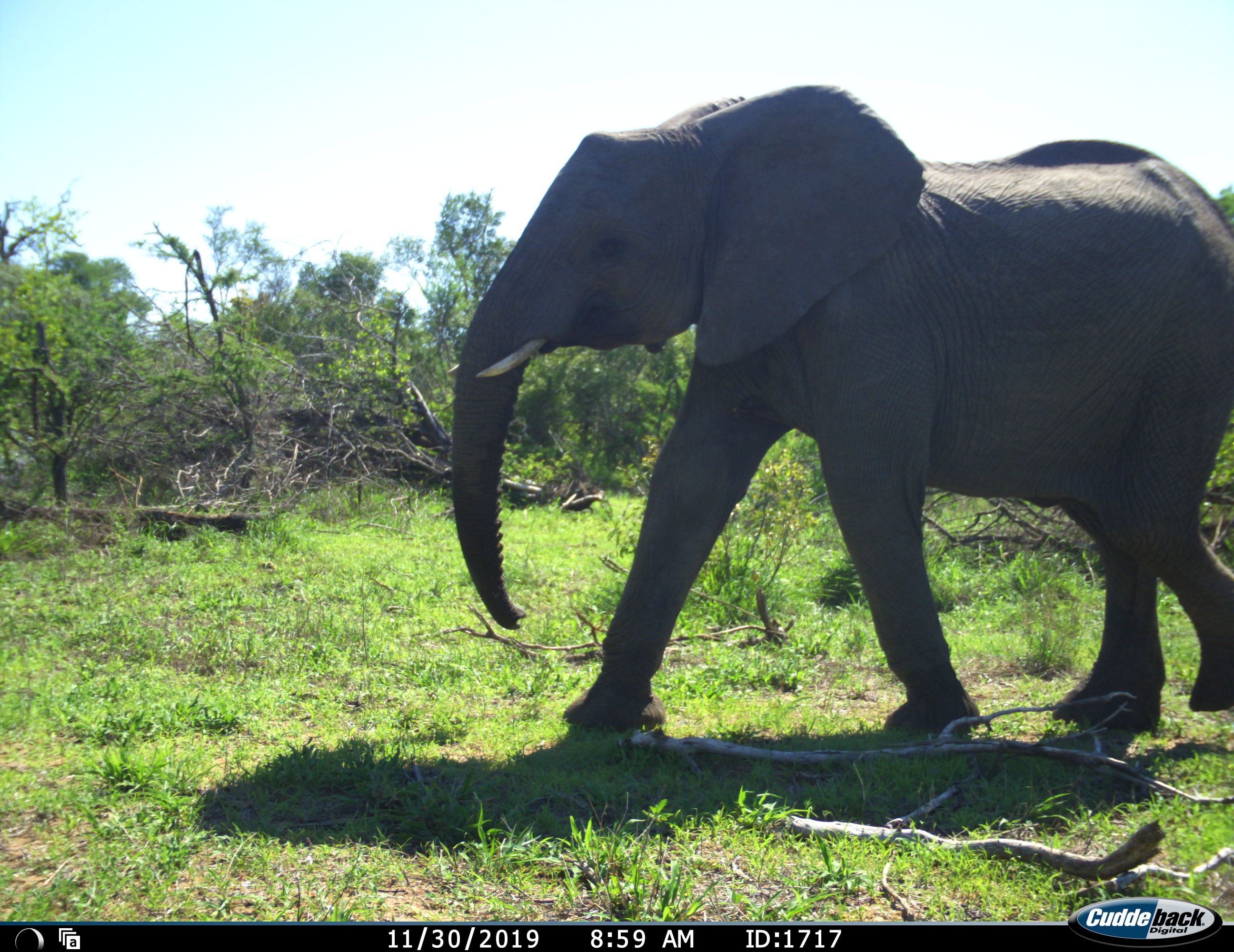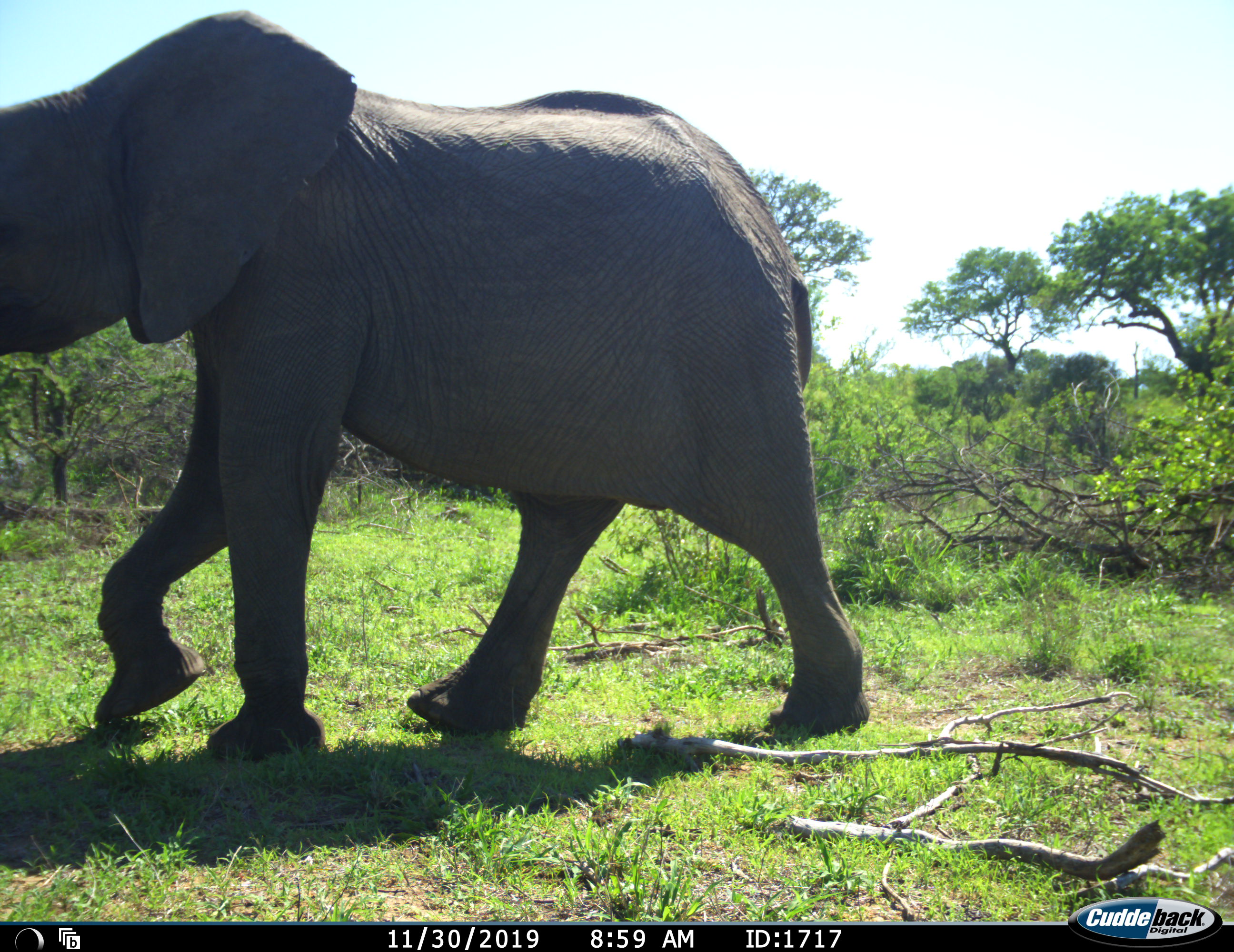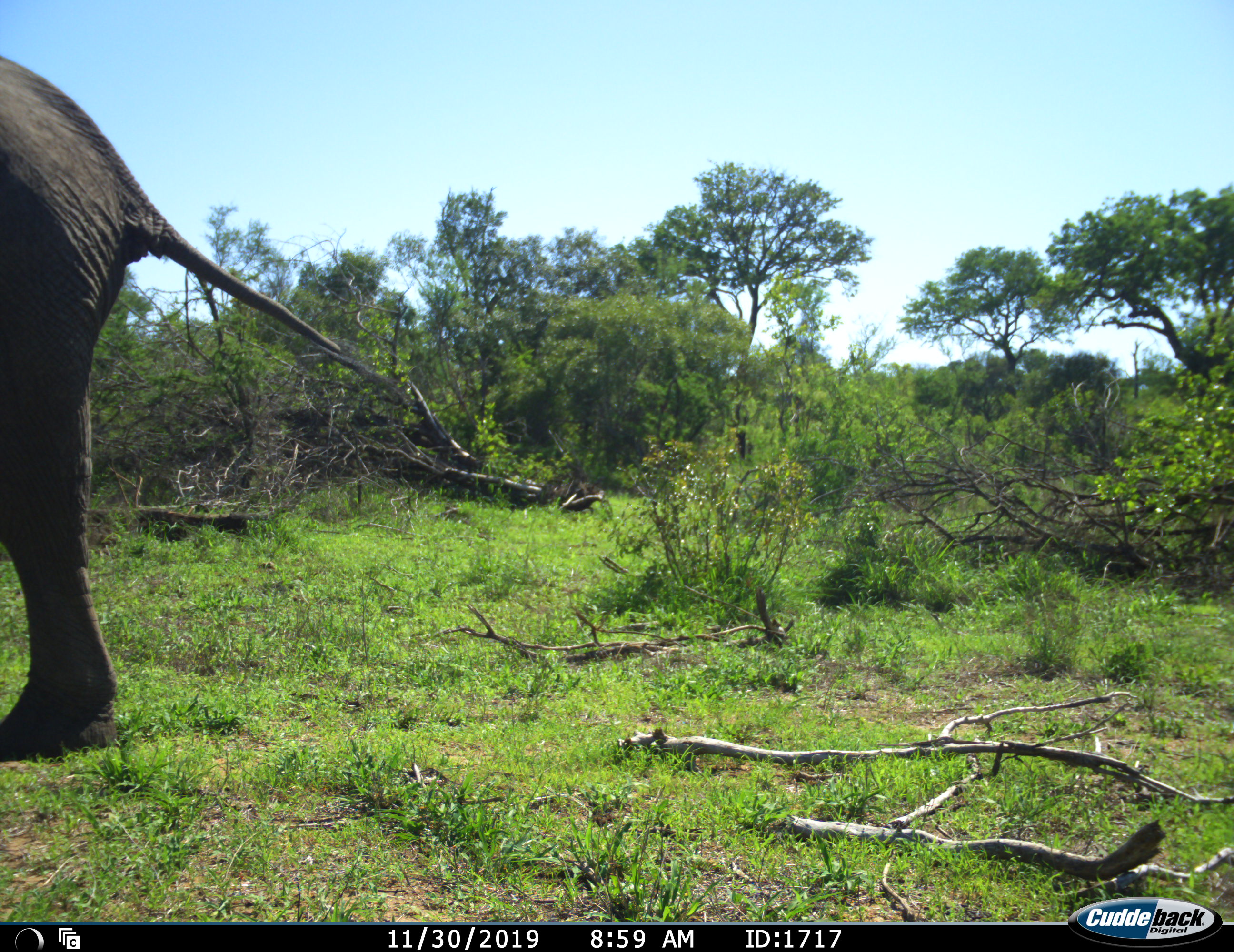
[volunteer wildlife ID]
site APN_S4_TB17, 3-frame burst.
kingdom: Animalia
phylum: Chordata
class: Mammalia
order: Proboscidea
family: Elephantidae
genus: Loxodonta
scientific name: Loxodonta africana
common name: african bush elephant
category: elephant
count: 1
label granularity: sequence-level